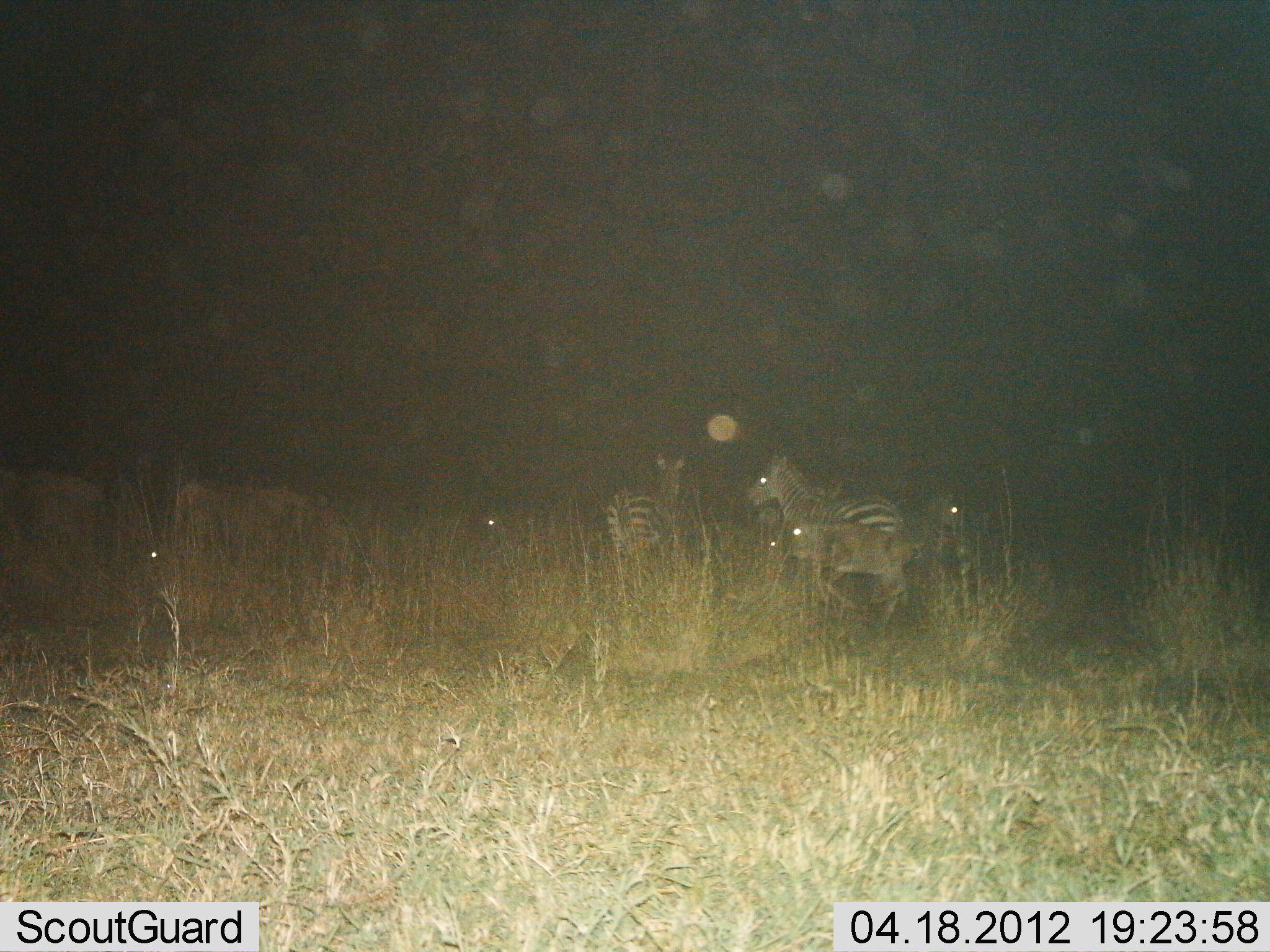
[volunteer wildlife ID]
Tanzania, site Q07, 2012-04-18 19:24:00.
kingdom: Animalia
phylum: Chordata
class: Mammalia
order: Artiodactyla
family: Bovidae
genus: Connochaetes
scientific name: Connochaetes taurinus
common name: blue wildebeest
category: wildebeest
Wildebeest (blue wildebeest) (Connochaetes taurinus), count 3. Behavior (volunteer vote fractions): standing 56%, resting 0%, moving 67%, interacting 0%. Young present (vote fraction): 56%. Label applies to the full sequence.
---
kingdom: Animalia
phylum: Chordata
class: Mammalia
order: Perissodactyla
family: Equidae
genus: Equus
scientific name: Equus quagga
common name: plains zebra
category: zebra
Zebra (plains zebra) (Equus quagga), count 3. Behavior (volunteer vote fractions): standing 88%, resting 0%, moving 12%, interacting 0%. Young present (vote fraction): 8%. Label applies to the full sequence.